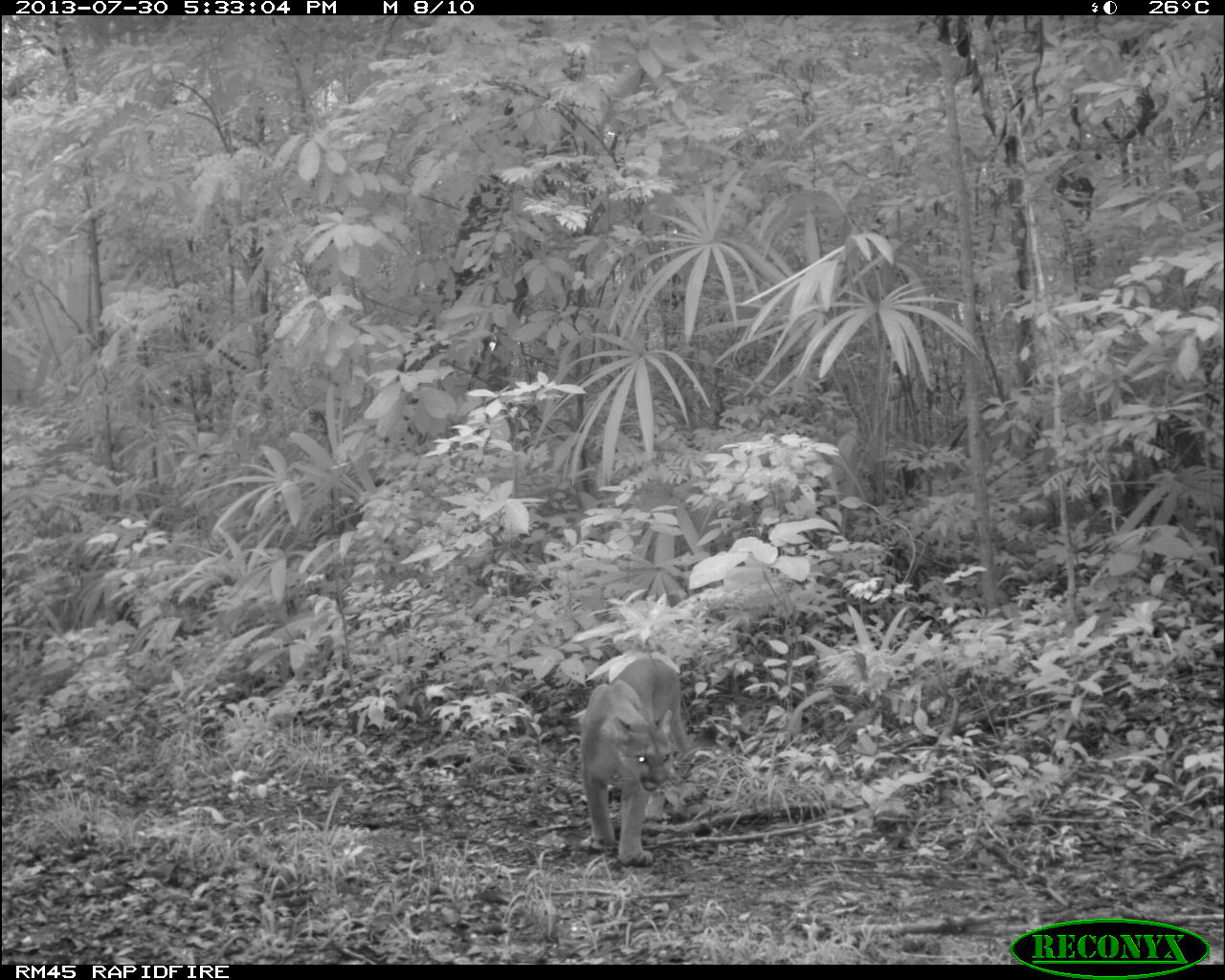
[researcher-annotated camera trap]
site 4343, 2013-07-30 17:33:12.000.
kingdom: Animalia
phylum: Chordata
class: Mammalia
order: Carnivora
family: Felidae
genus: Puma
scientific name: Puma concolor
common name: mountain lion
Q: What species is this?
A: Puma concolor (mountain lion).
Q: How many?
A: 1.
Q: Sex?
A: Male.